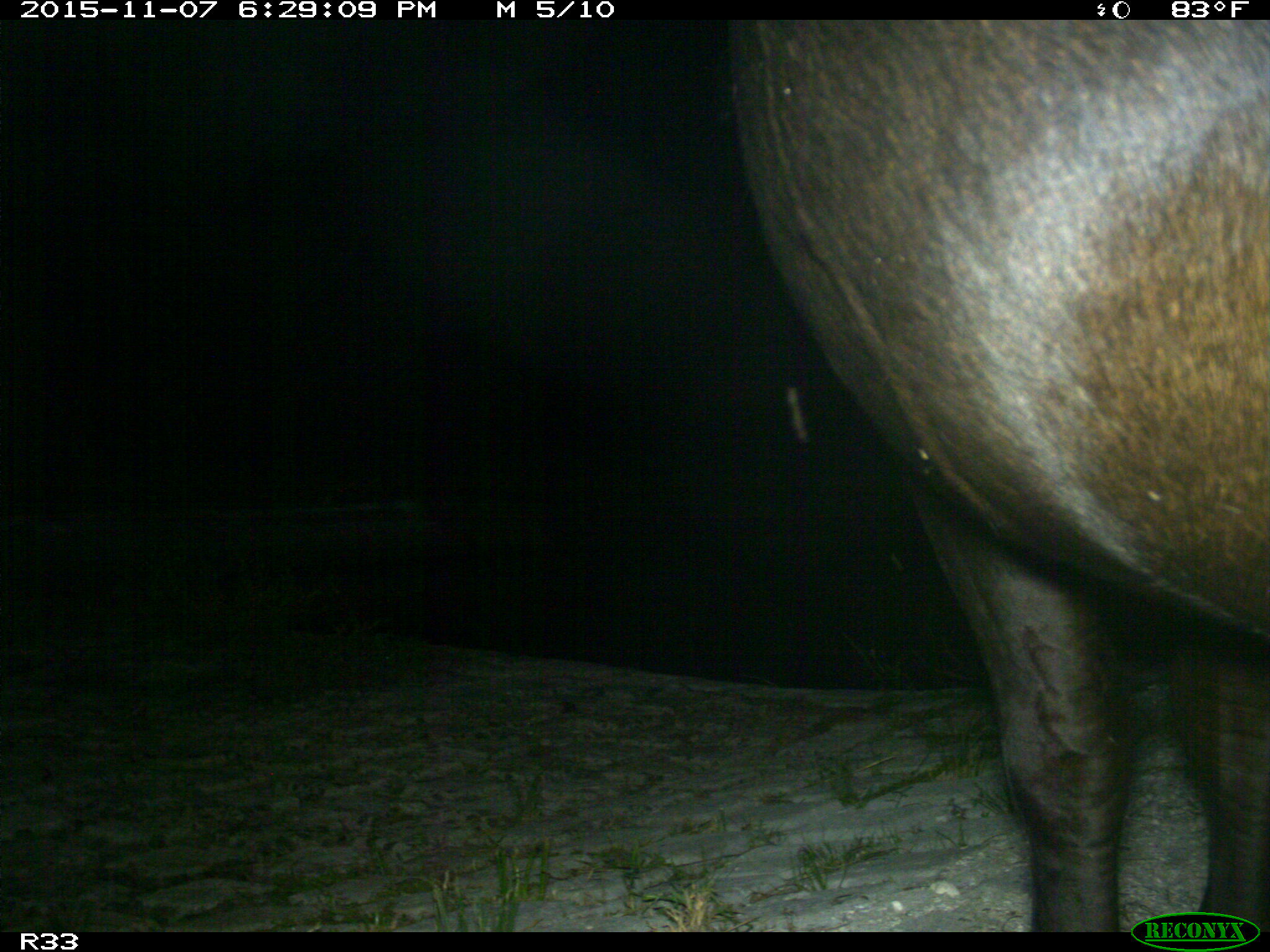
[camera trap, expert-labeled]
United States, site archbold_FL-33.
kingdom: Animalia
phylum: Chordata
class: Mammalia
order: Artiodactyla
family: Bovidae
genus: Bos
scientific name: Bos taurus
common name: domestic cow